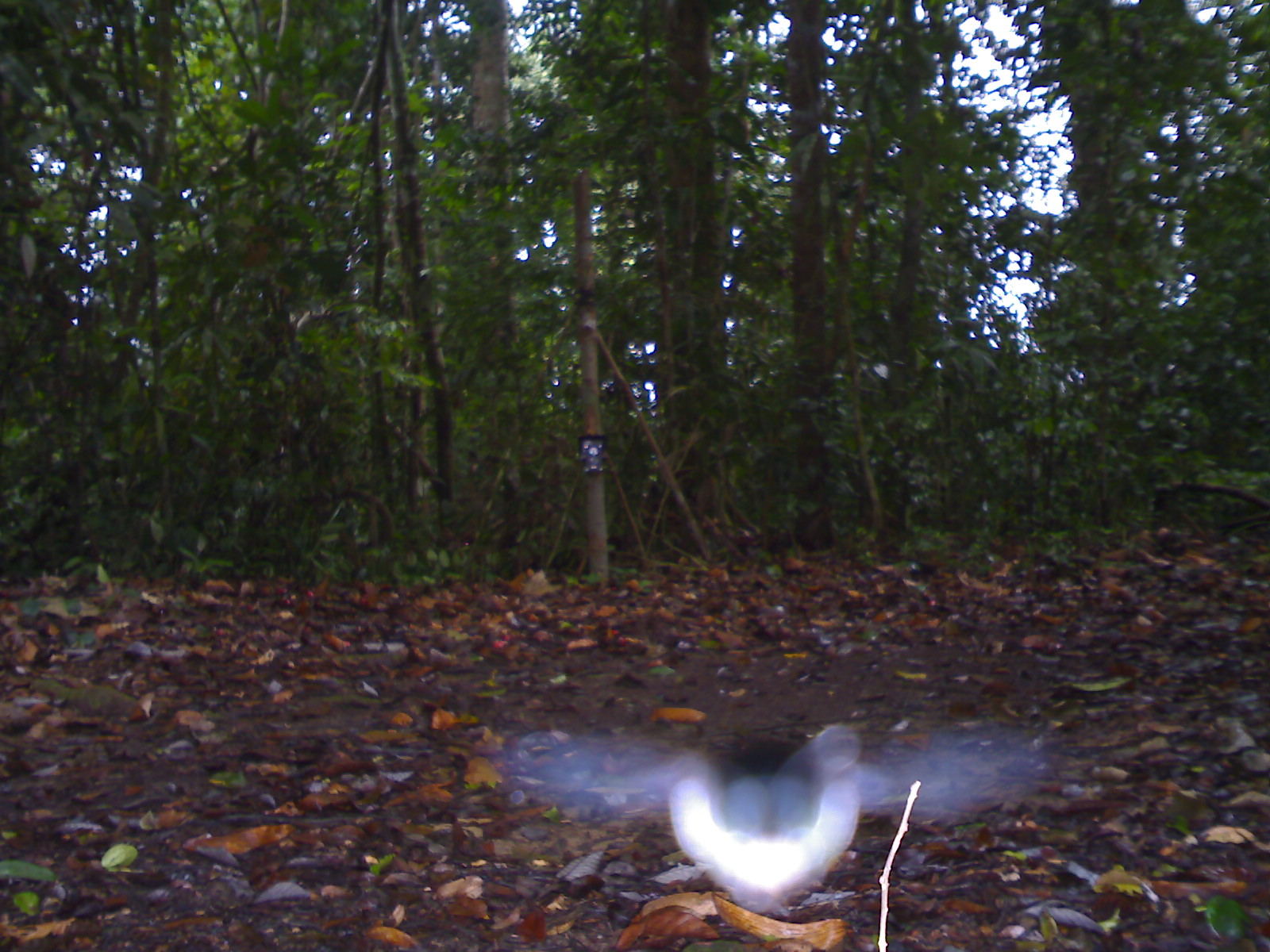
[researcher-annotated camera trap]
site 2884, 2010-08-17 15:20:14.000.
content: unidentified animal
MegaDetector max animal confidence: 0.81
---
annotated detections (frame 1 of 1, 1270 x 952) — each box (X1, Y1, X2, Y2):
unknown: (503, 710, 1054, 914)